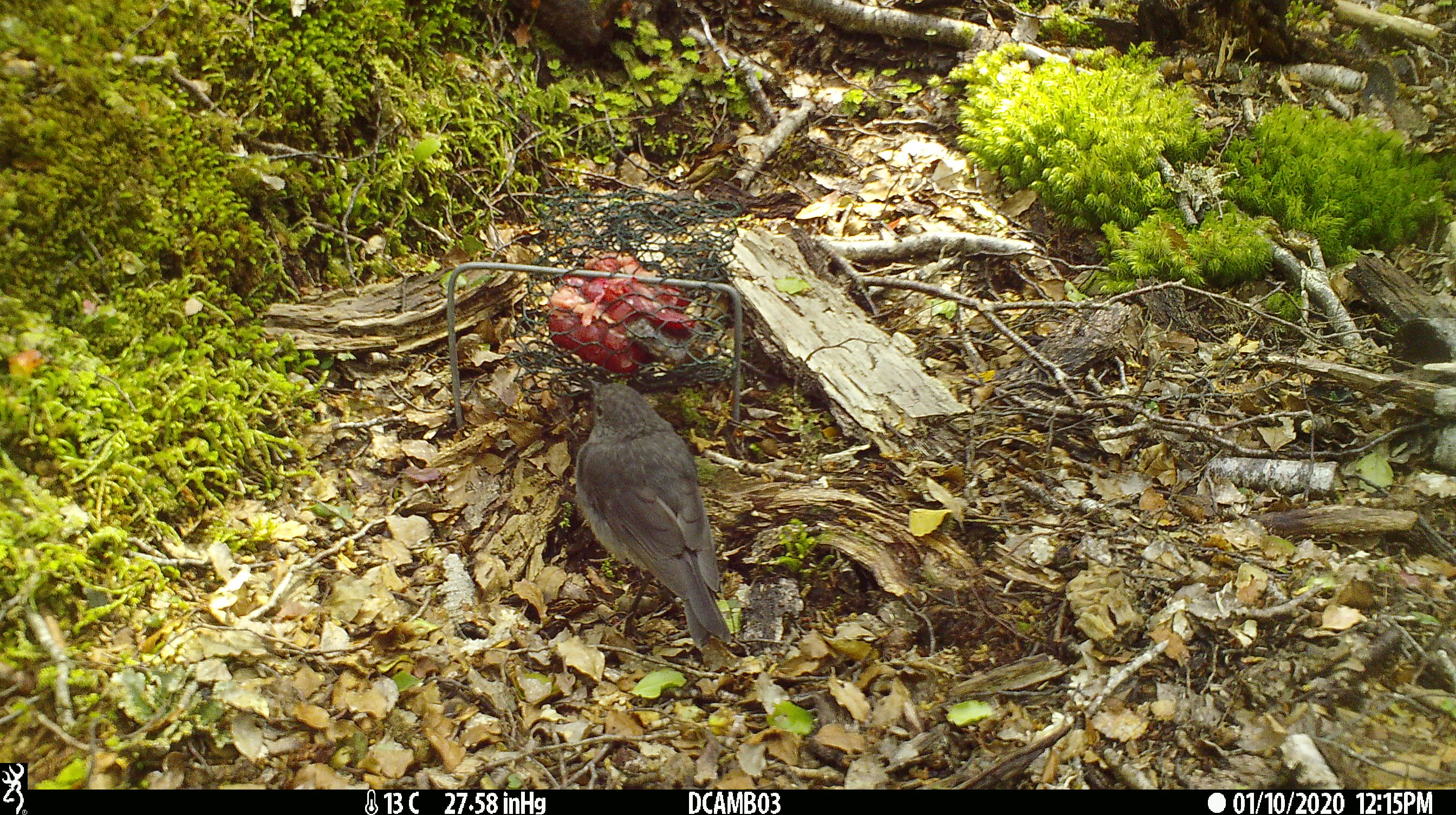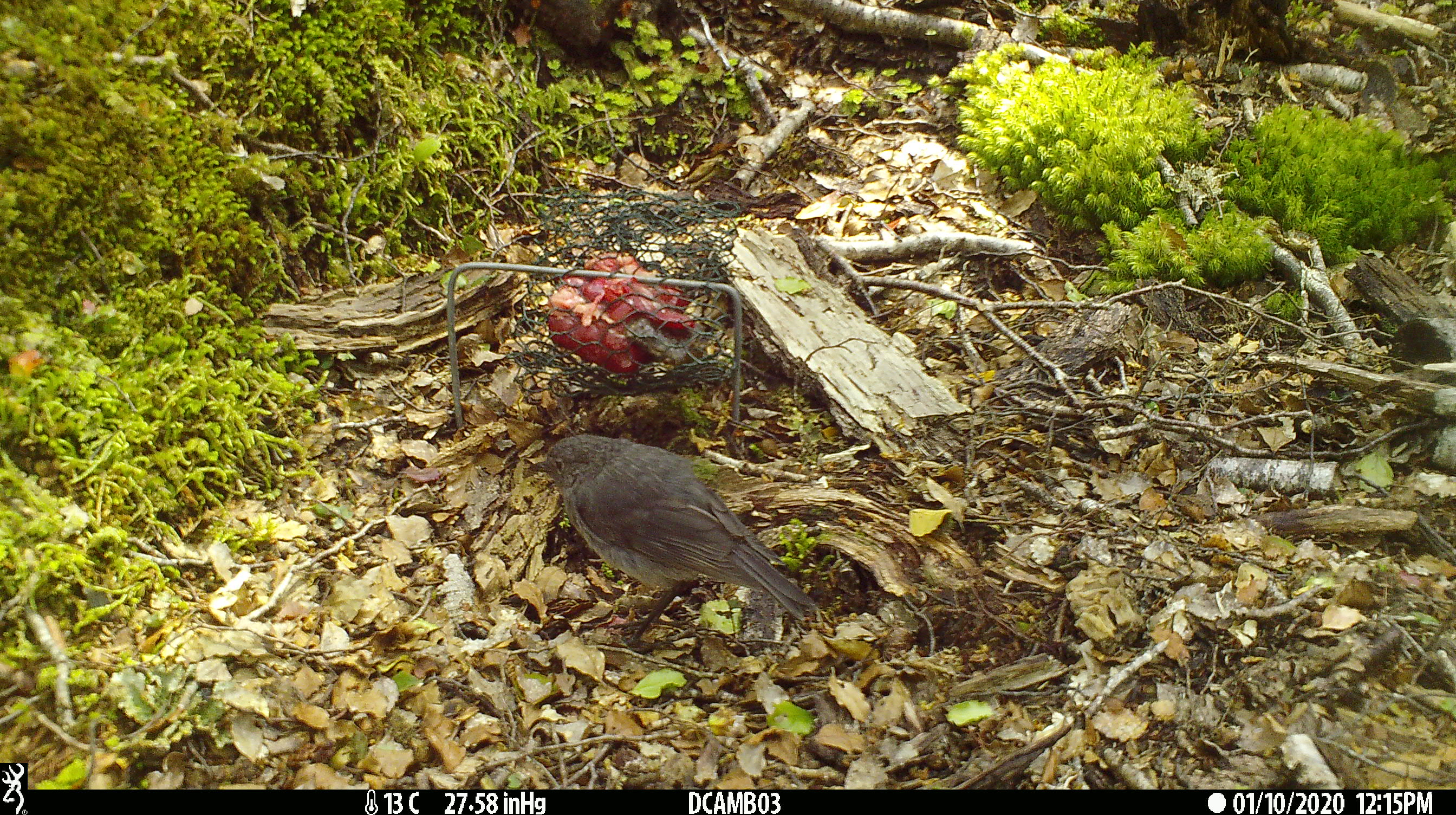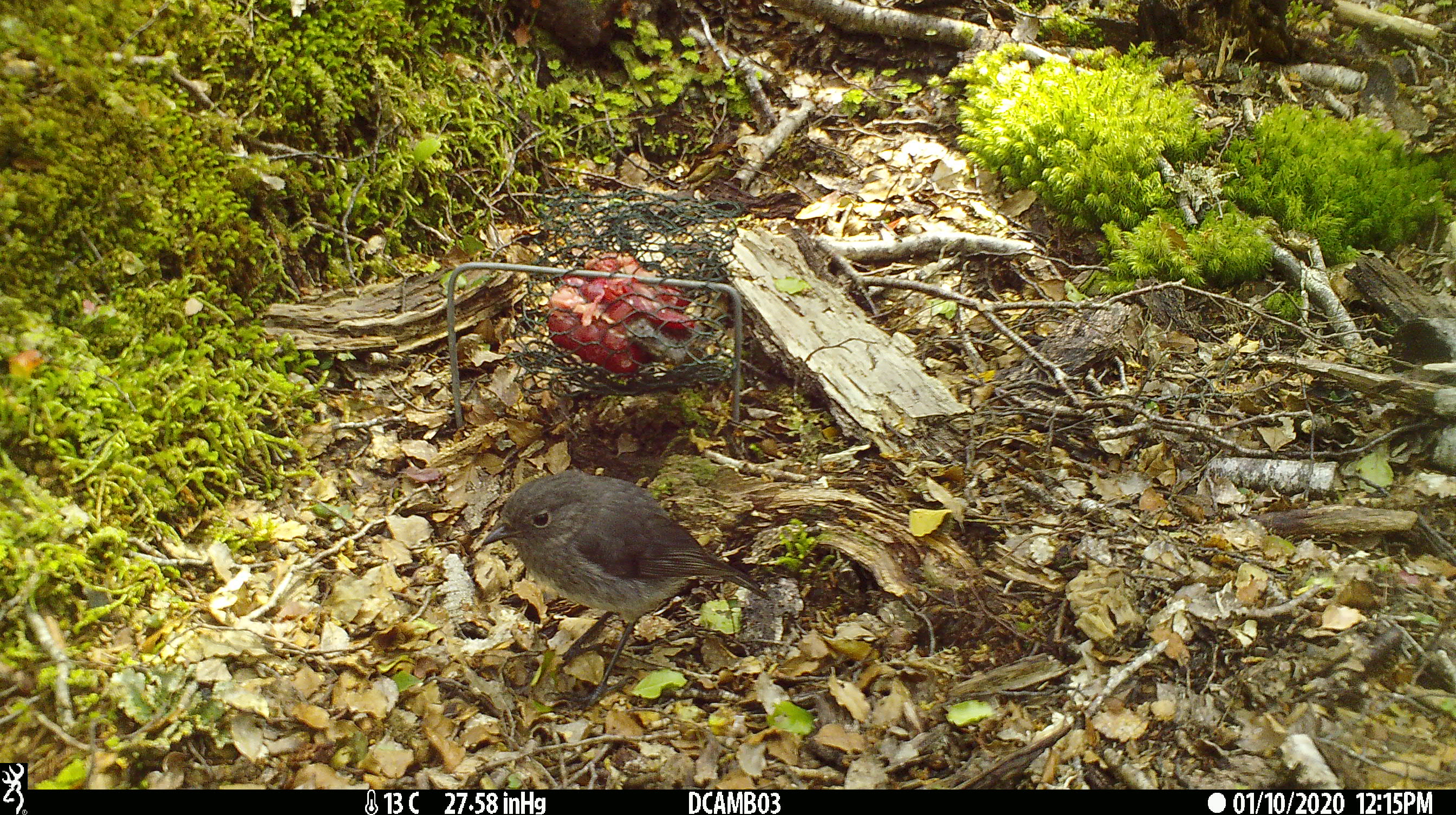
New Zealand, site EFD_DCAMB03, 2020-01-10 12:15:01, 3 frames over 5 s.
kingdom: Animalia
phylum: Chordata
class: Aves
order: Passeriformes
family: Petroicidae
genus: Petroica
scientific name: Petroica australis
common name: new zealand robin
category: robin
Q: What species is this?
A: Robin (new zealand robin) (Petroica australis).